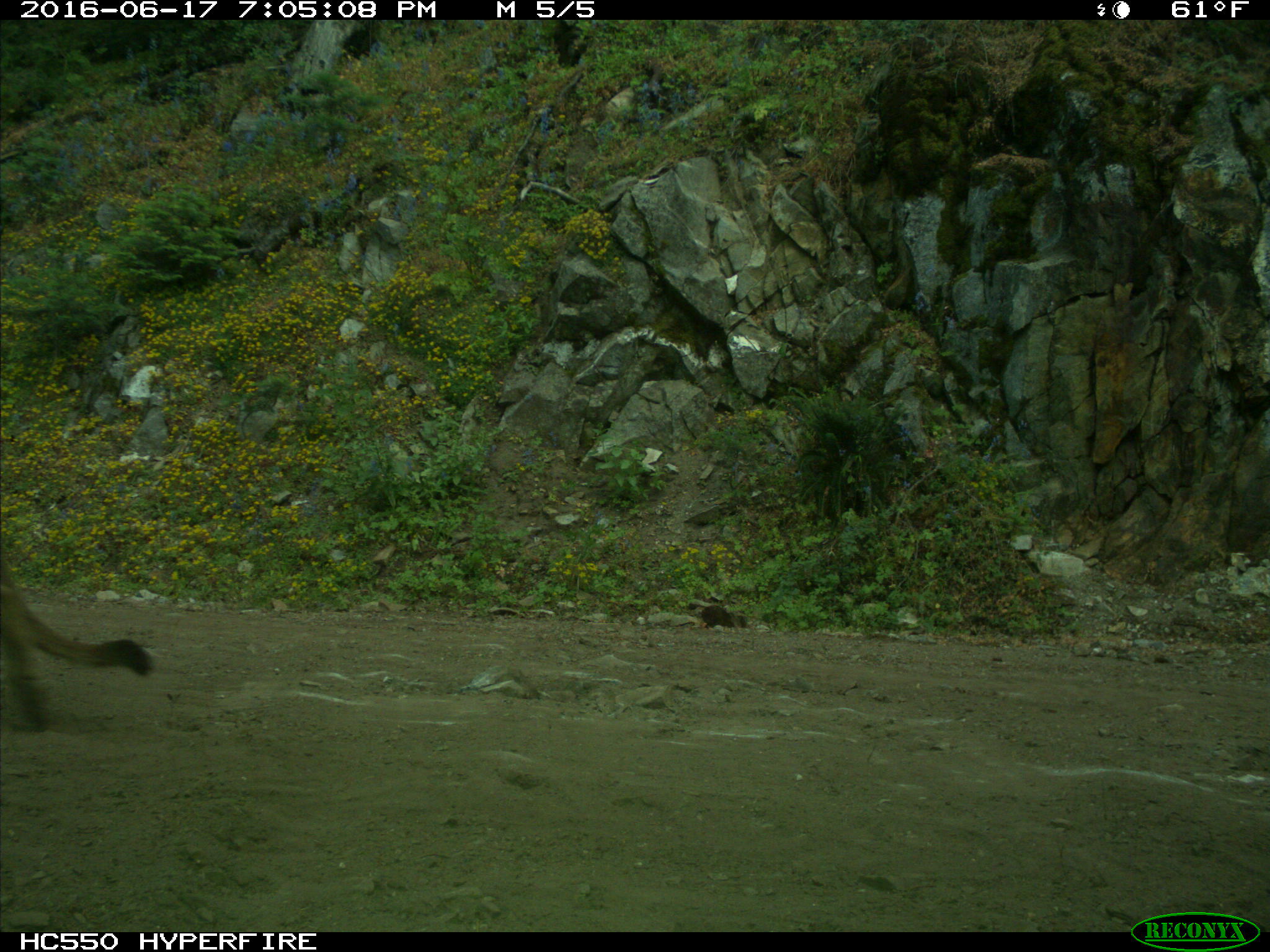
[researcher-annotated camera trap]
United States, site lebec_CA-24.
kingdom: Animalia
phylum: Chordata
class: Mammalia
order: Carnivora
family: Felidae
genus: Puma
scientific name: Puma concolor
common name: mountain lion